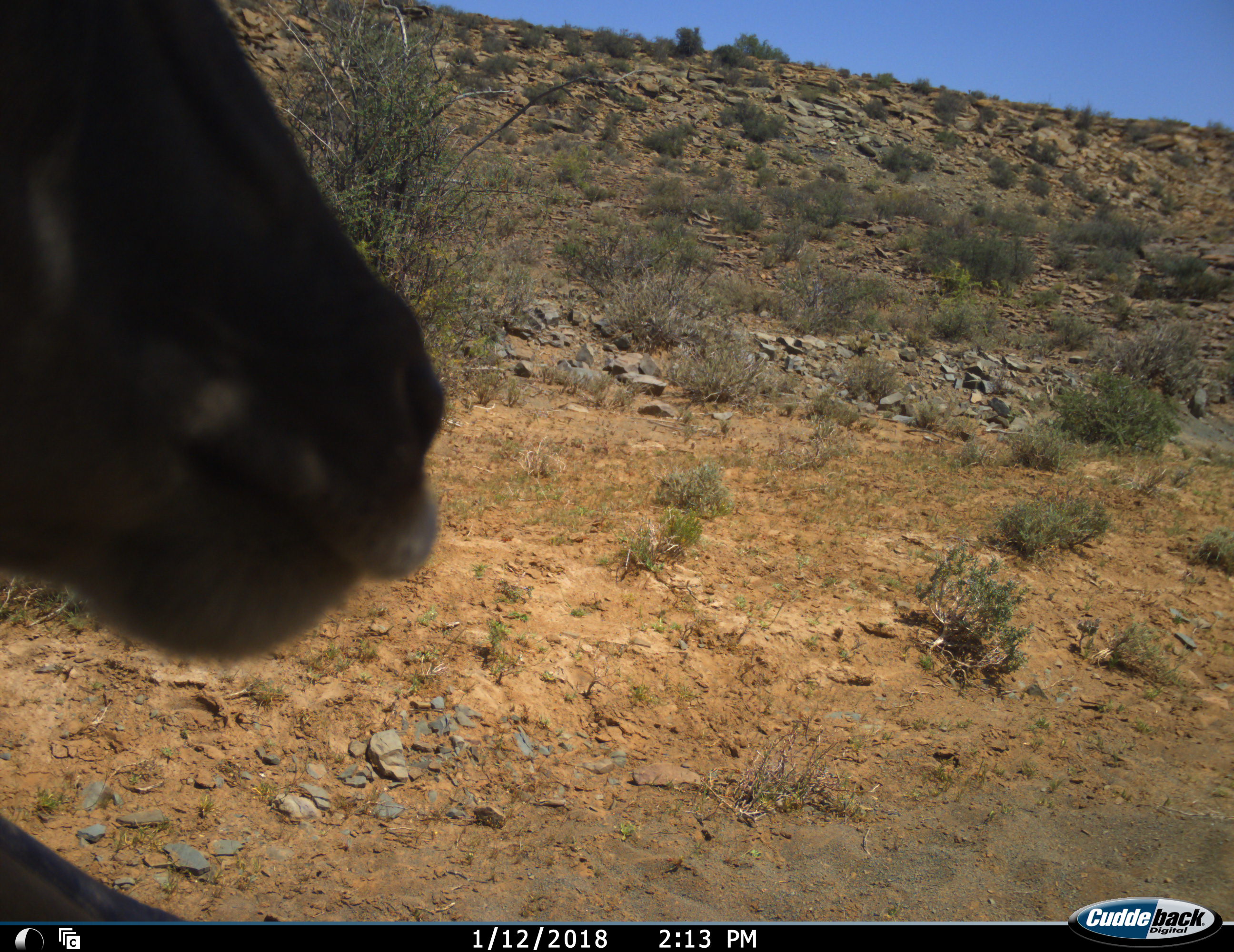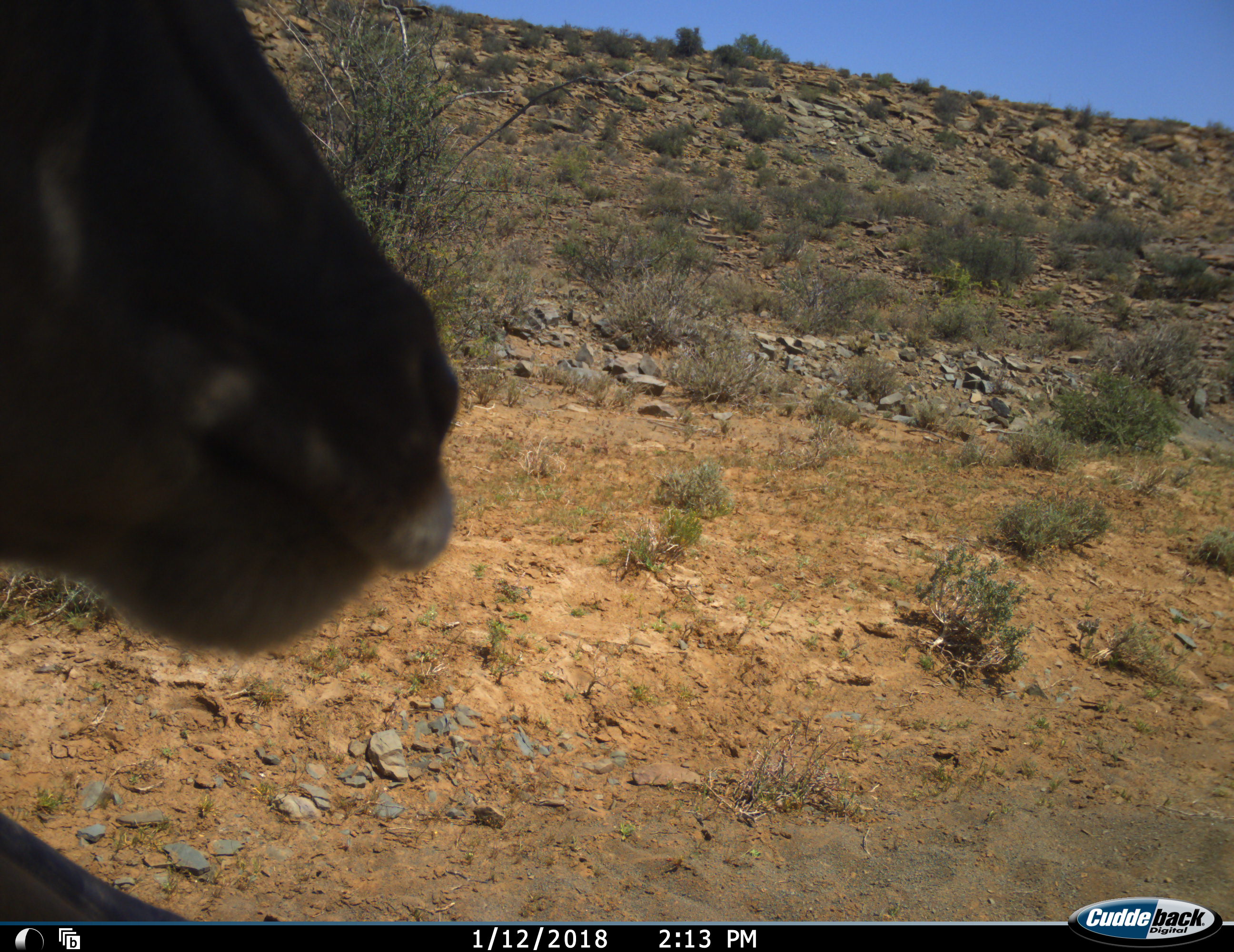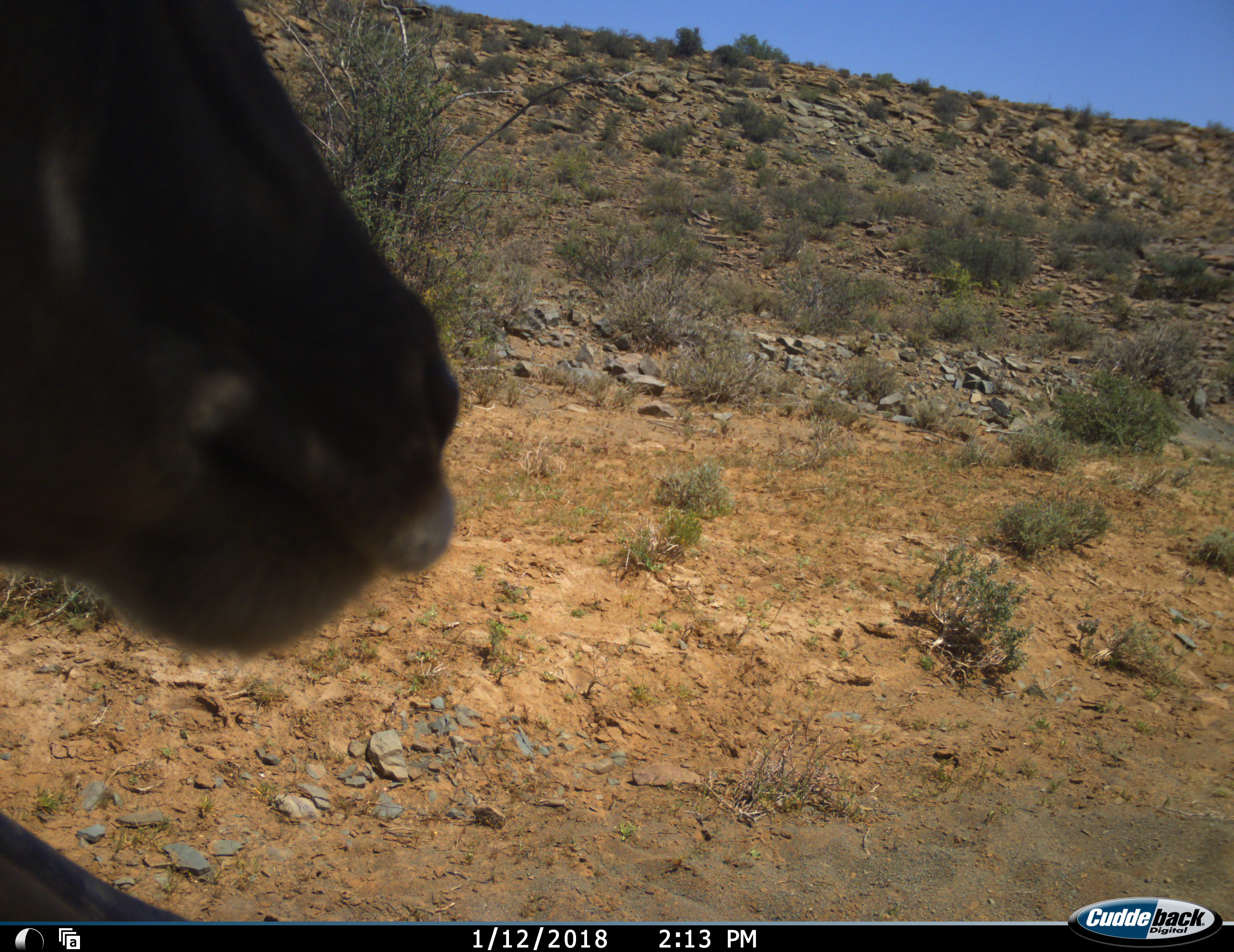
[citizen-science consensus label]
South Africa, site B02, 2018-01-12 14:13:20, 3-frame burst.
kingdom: Animalia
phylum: Chordata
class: Mammalia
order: Artiodactyla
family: Bovidae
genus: Tragelaphus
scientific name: Tragelaphus strepsiceros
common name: greater kudu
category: kudu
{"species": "kudu (greater kudu) (Tragelaphus strepsiceros)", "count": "1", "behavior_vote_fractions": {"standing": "100%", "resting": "0%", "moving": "0%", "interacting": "0%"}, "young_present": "0%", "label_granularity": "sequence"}